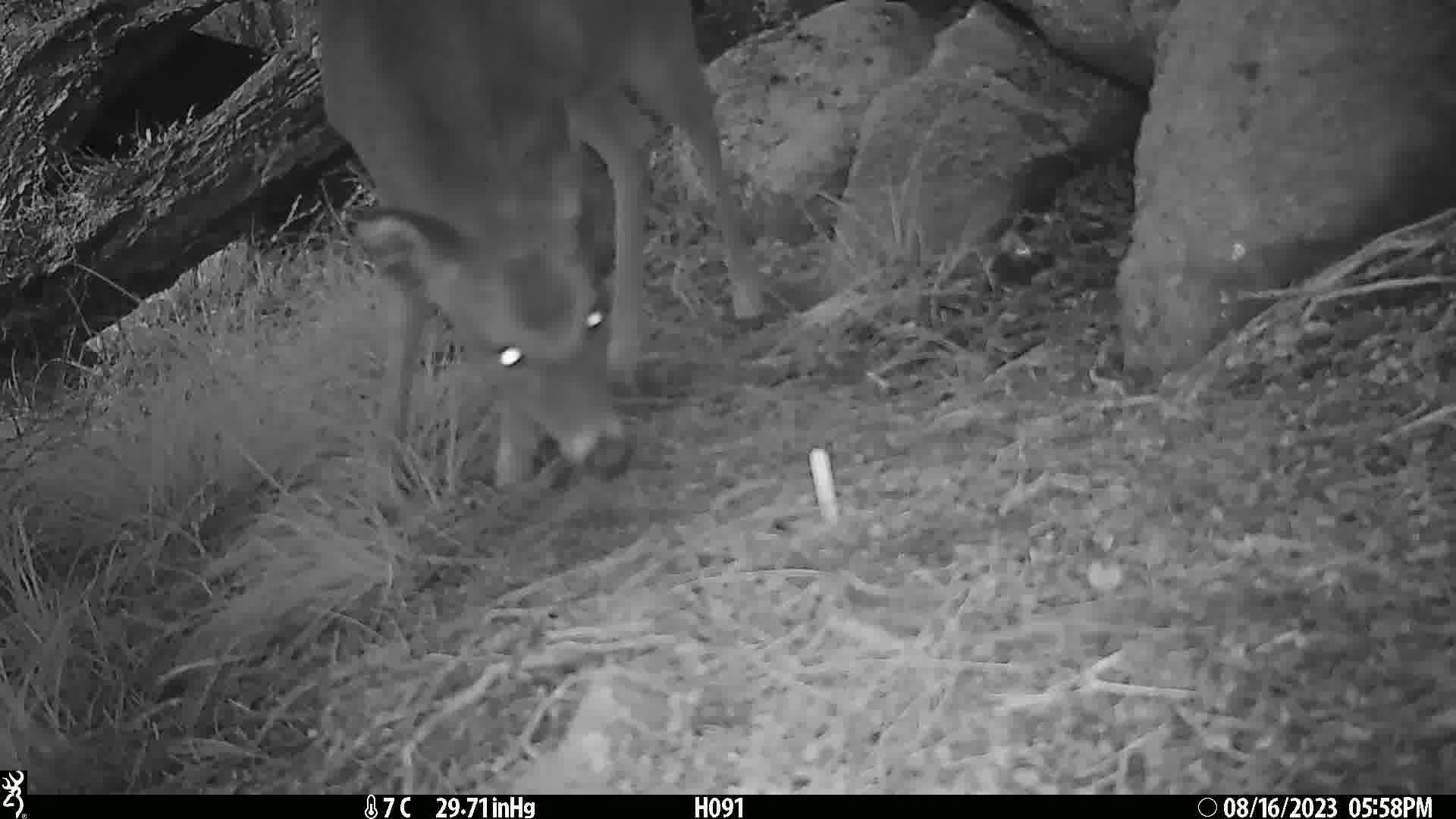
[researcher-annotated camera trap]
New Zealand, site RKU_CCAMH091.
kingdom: Animalia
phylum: Chordata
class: Mammalia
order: Artiodactyla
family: Cervidae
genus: Odocoileus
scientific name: Odocoileus virginianus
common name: white-tailed deer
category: white tailed deer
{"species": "white tailed deer (white-tailed deer) (Odocoileus virginianus)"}